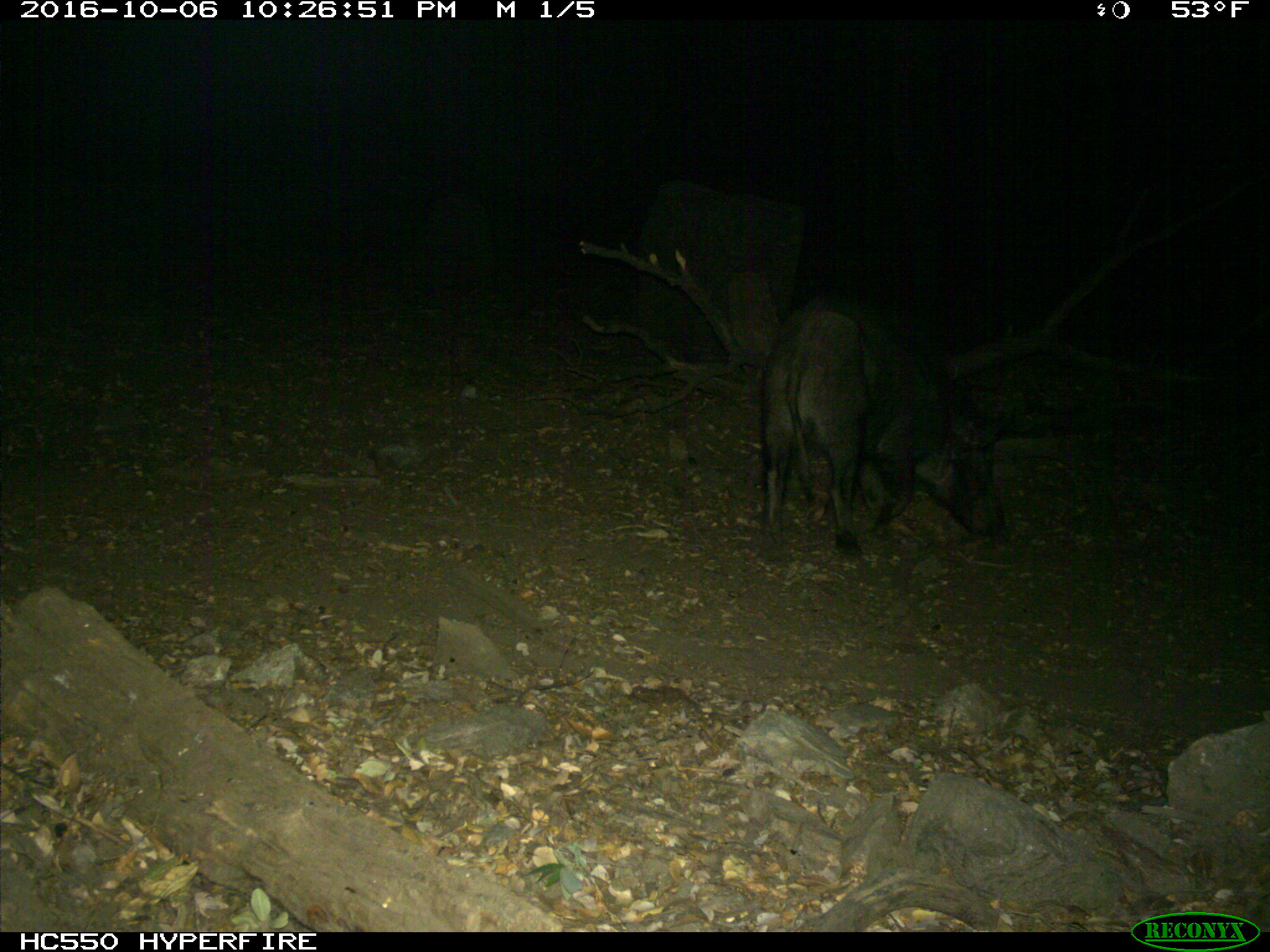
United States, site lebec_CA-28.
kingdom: Animalia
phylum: Chordata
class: Mammalia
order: Artiodactyla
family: Suidae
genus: Sus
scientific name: Sus scrofa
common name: wild boar